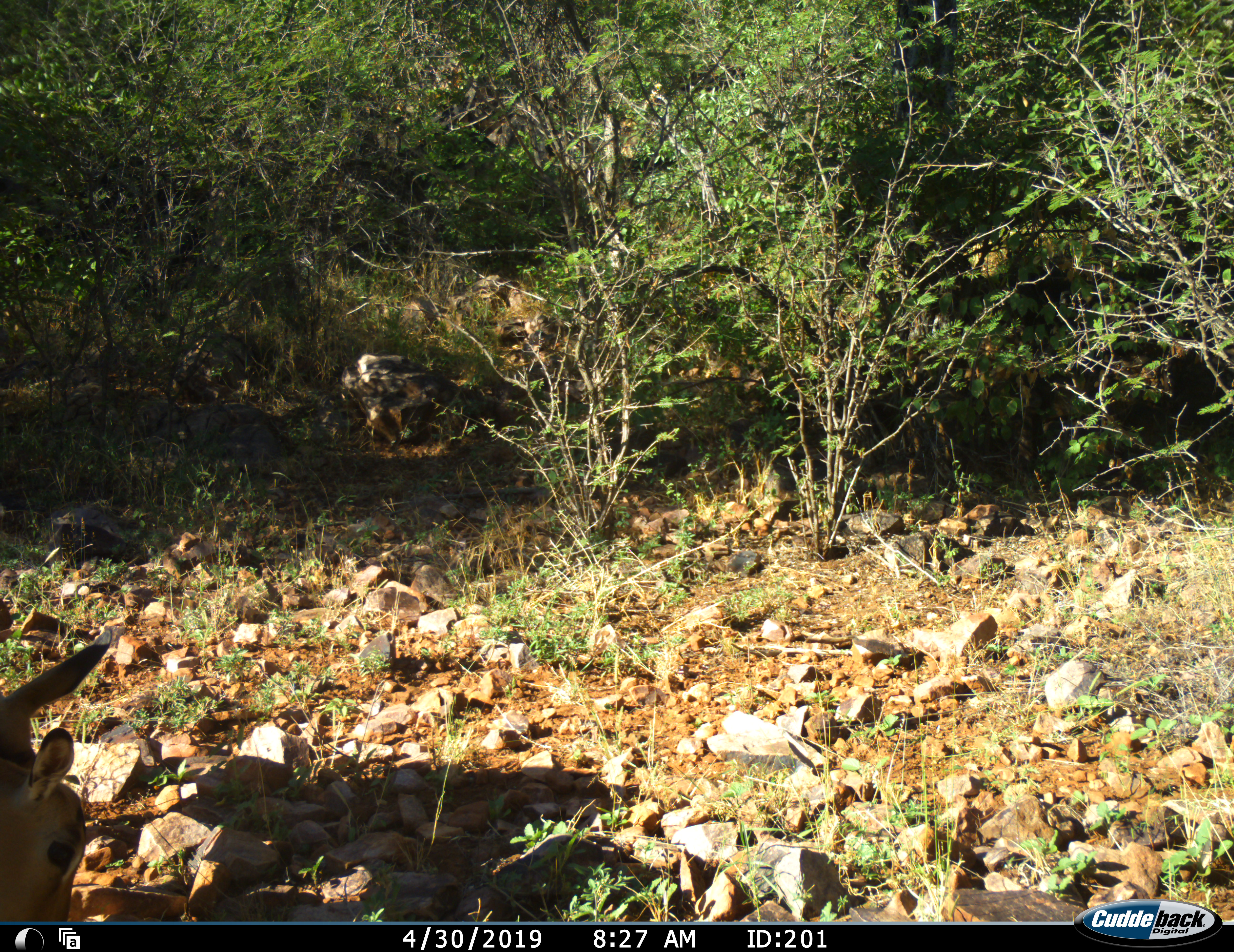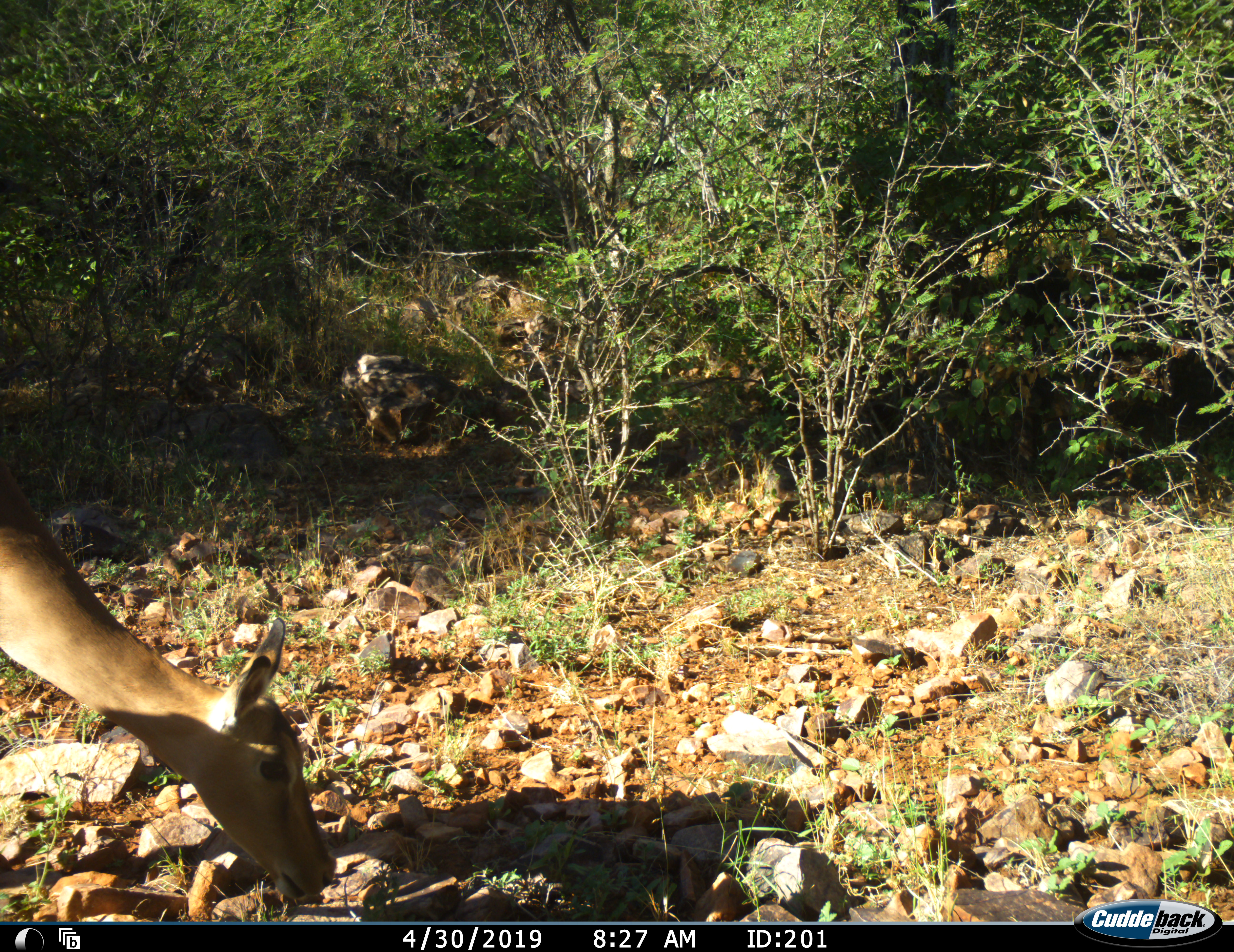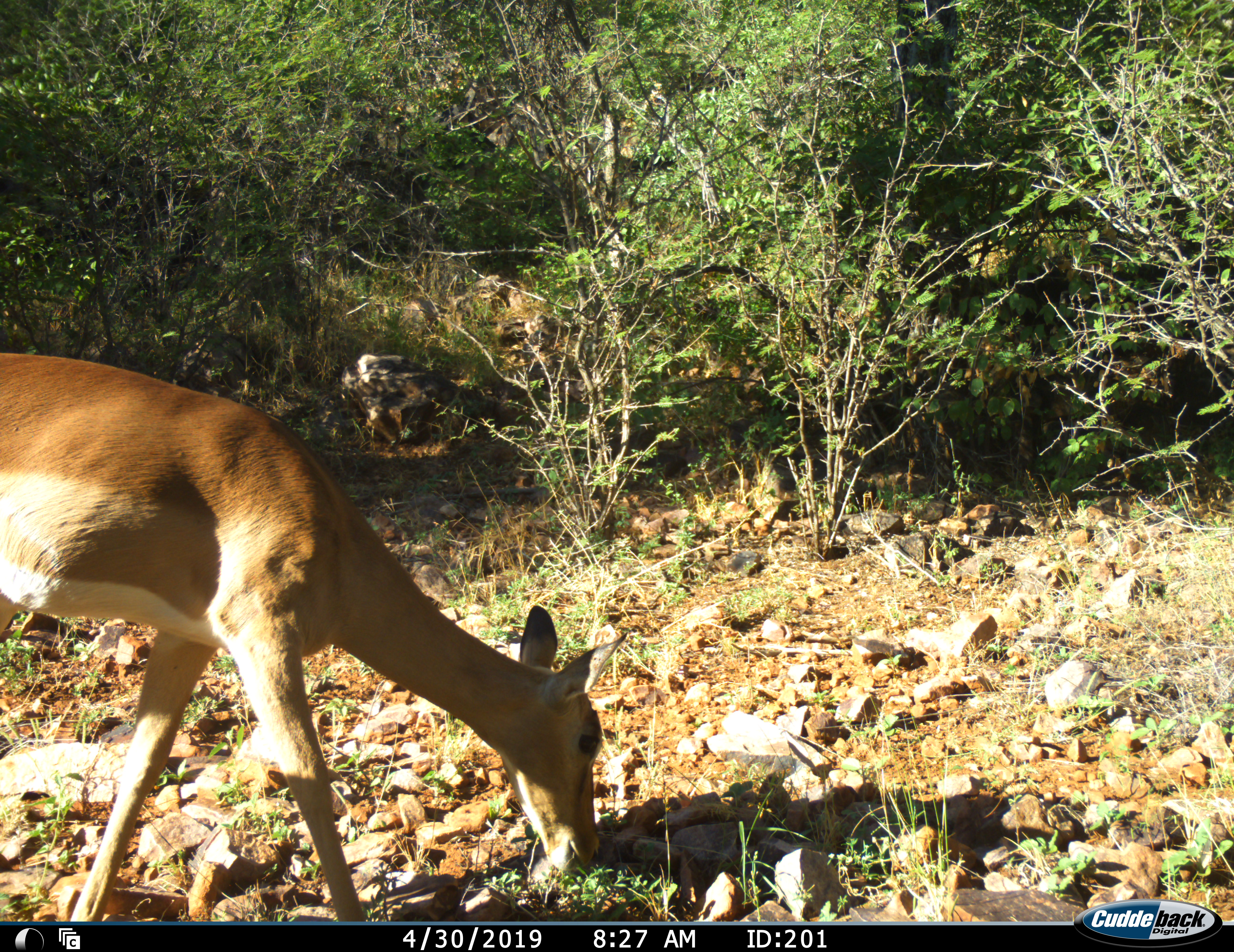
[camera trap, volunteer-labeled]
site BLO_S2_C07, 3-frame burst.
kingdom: Animalia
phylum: Chordata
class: Mammalia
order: Artiodactyla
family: Bovidae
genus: Aepyceros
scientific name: Aepyceros melampus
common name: impala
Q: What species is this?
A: Impala (Aepyceros melampus).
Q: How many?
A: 1.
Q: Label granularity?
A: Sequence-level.